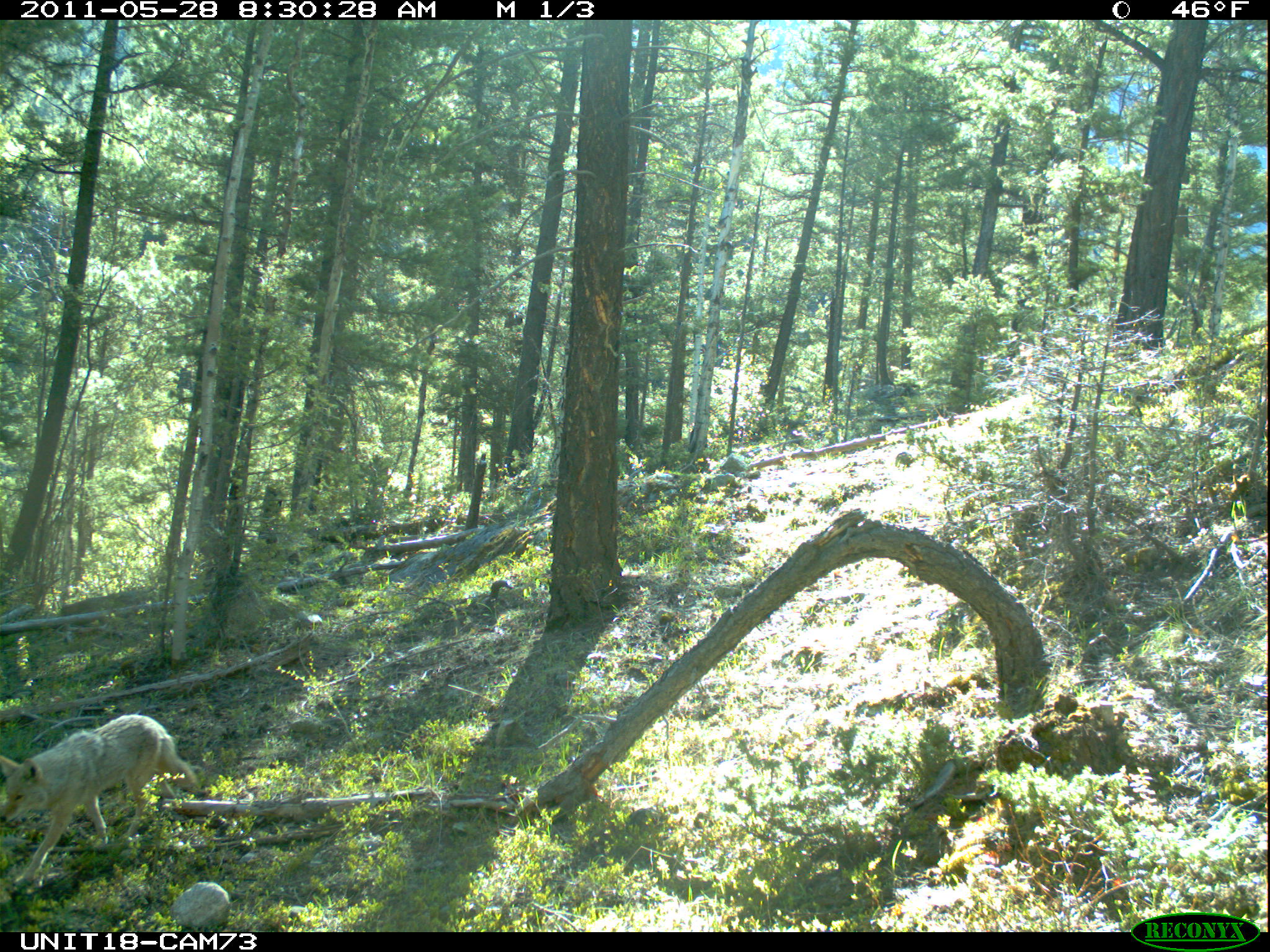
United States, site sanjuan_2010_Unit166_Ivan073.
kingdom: Animalia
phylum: Chordata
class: Mammalia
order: Carnivora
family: Canidae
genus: Canis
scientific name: Canis latrans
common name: coyote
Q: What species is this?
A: Canis latrans (coyote).